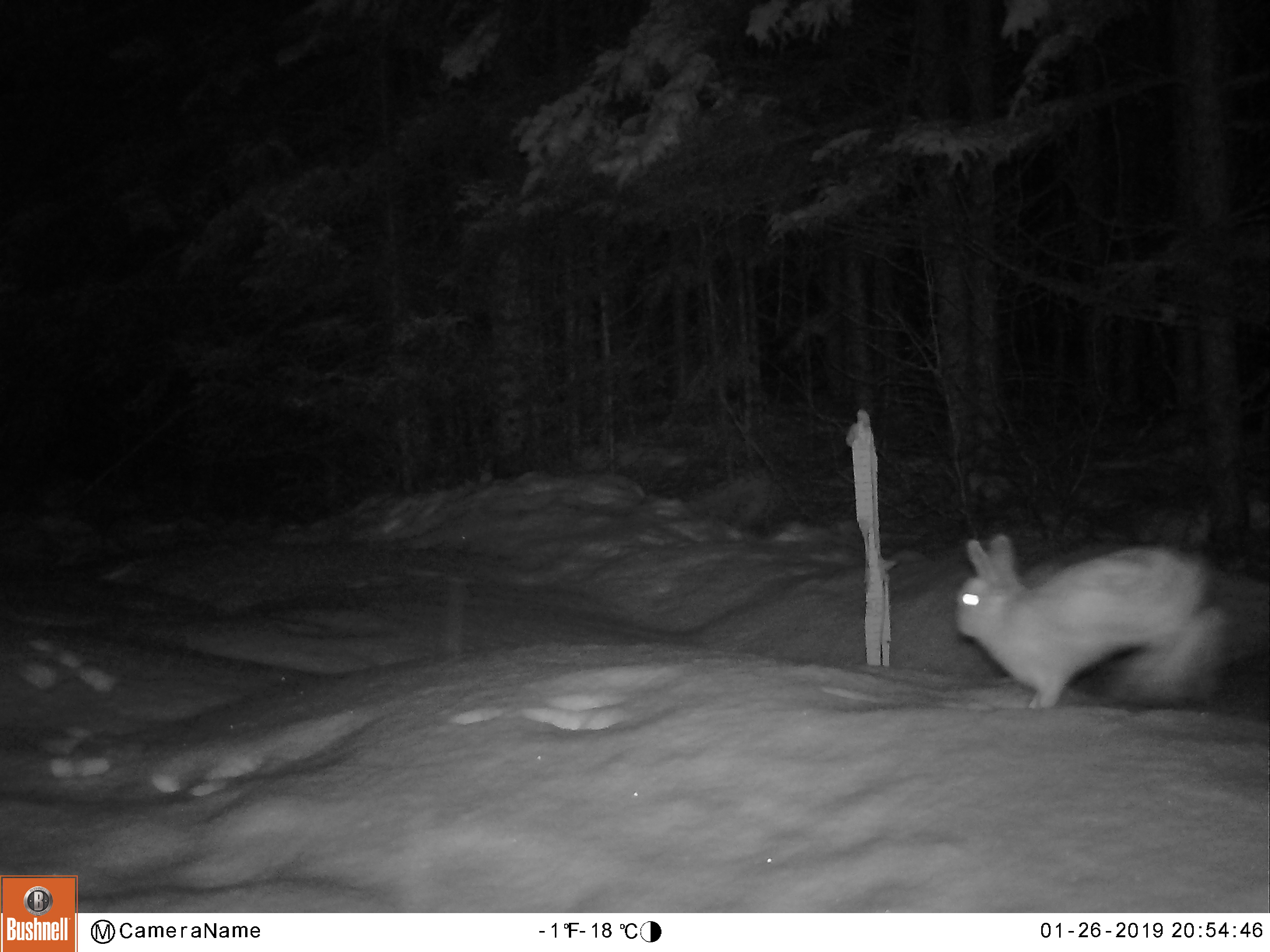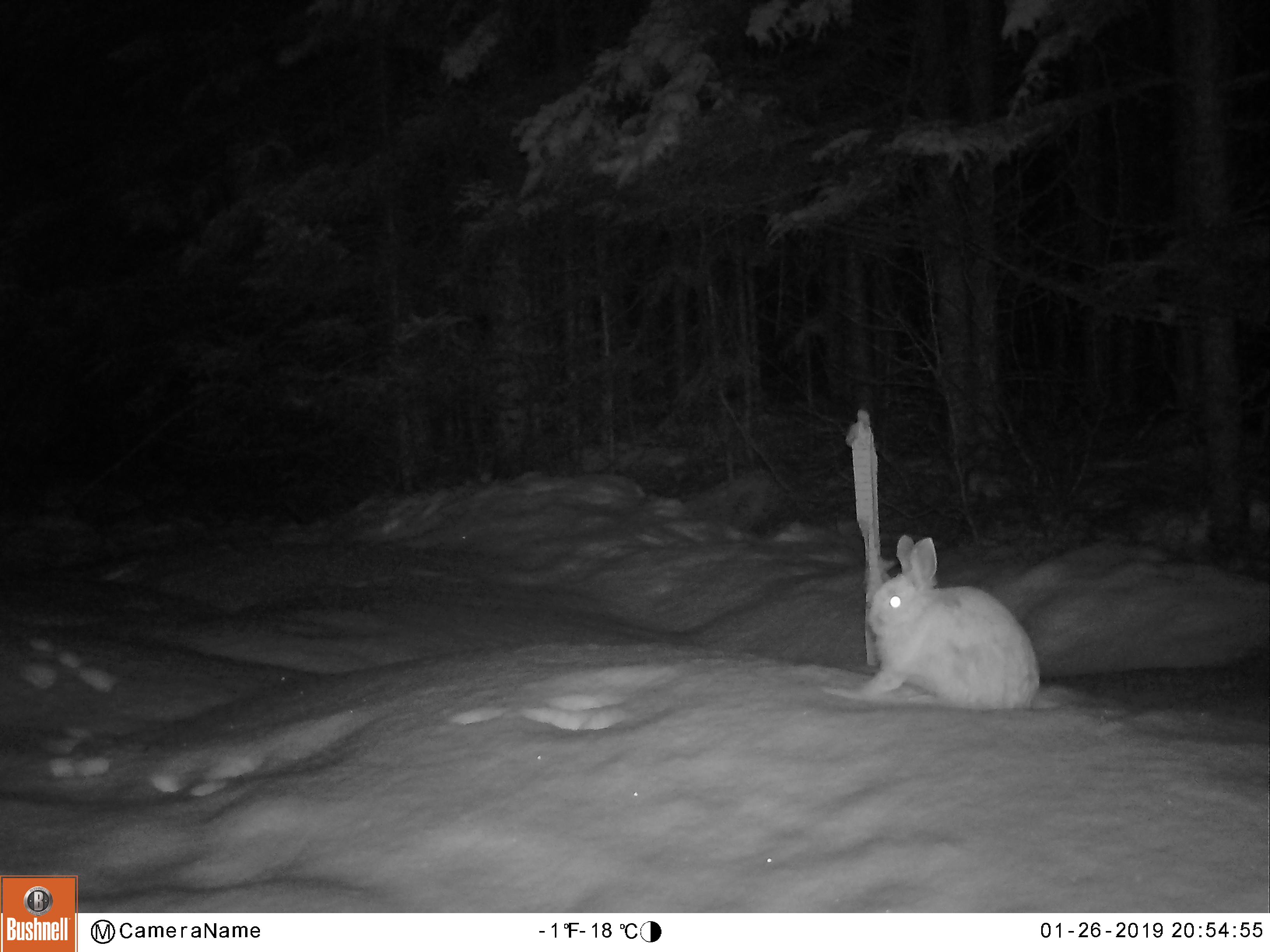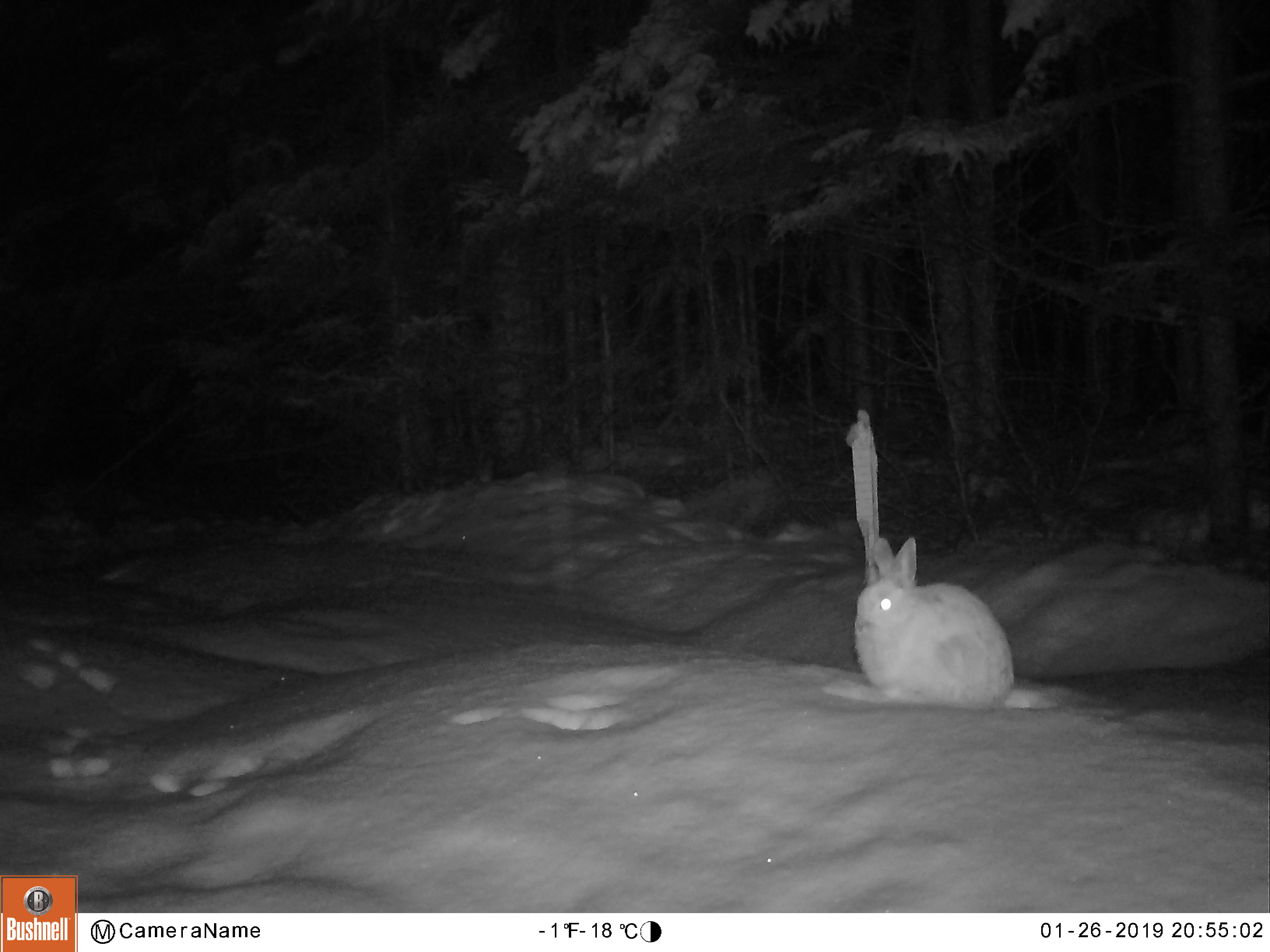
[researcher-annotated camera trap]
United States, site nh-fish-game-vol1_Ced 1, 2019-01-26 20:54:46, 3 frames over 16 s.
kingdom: Animalia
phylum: Chordata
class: Mammalia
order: Lagomorpha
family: Leporidae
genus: Lepus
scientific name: Lepus americanus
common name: snowshoe hare